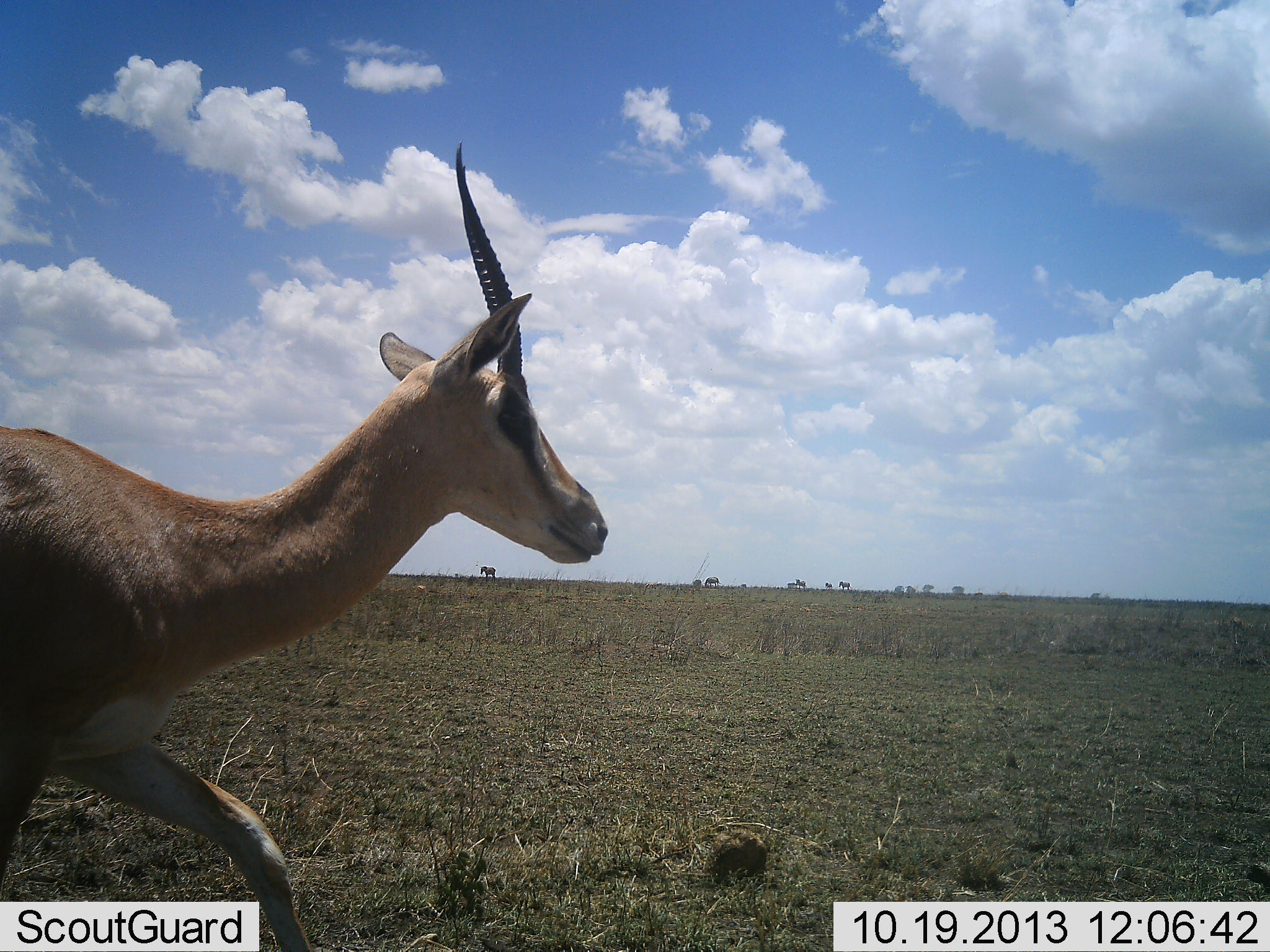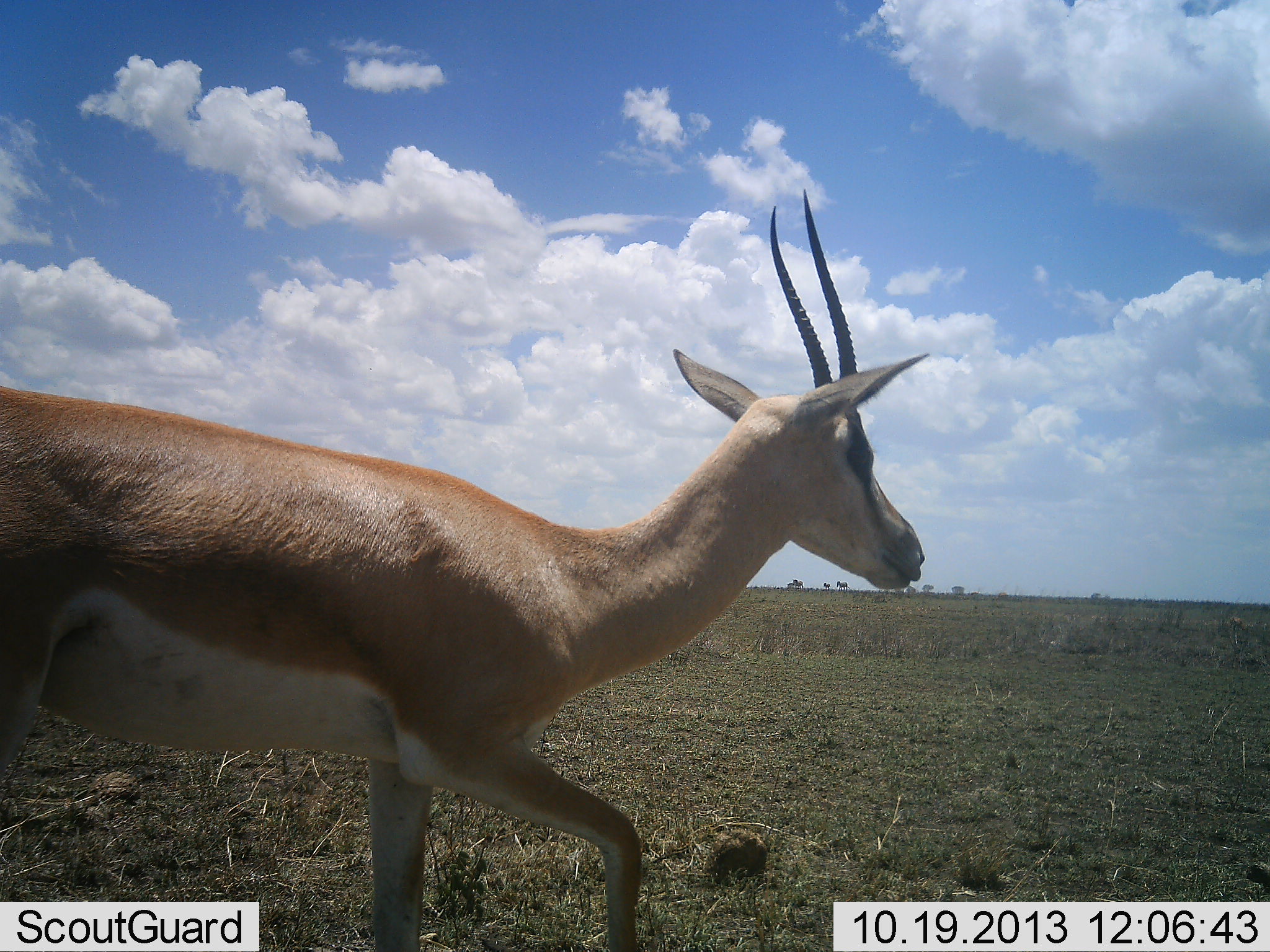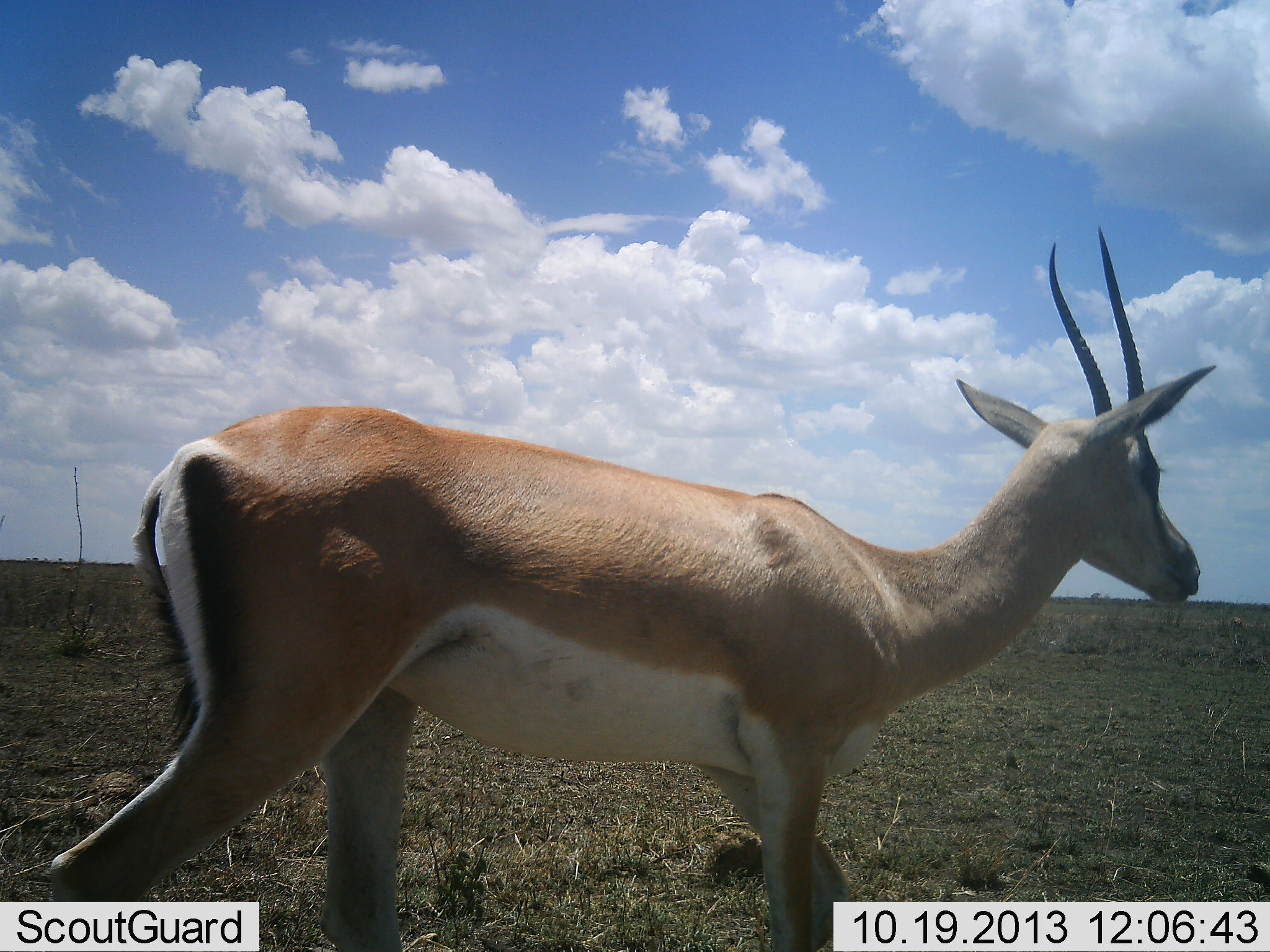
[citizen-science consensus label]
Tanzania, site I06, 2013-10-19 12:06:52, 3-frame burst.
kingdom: Animalia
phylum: Chordata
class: Mammalia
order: Artiodactyla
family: Bovidae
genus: Nanger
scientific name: Nanger granti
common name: grant's gazelle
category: gazellegrants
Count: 1.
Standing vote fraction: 0%.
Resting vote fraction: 0%.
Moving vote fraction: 100%.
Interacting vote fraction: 0%.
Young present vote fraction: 0%.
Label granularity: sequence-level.